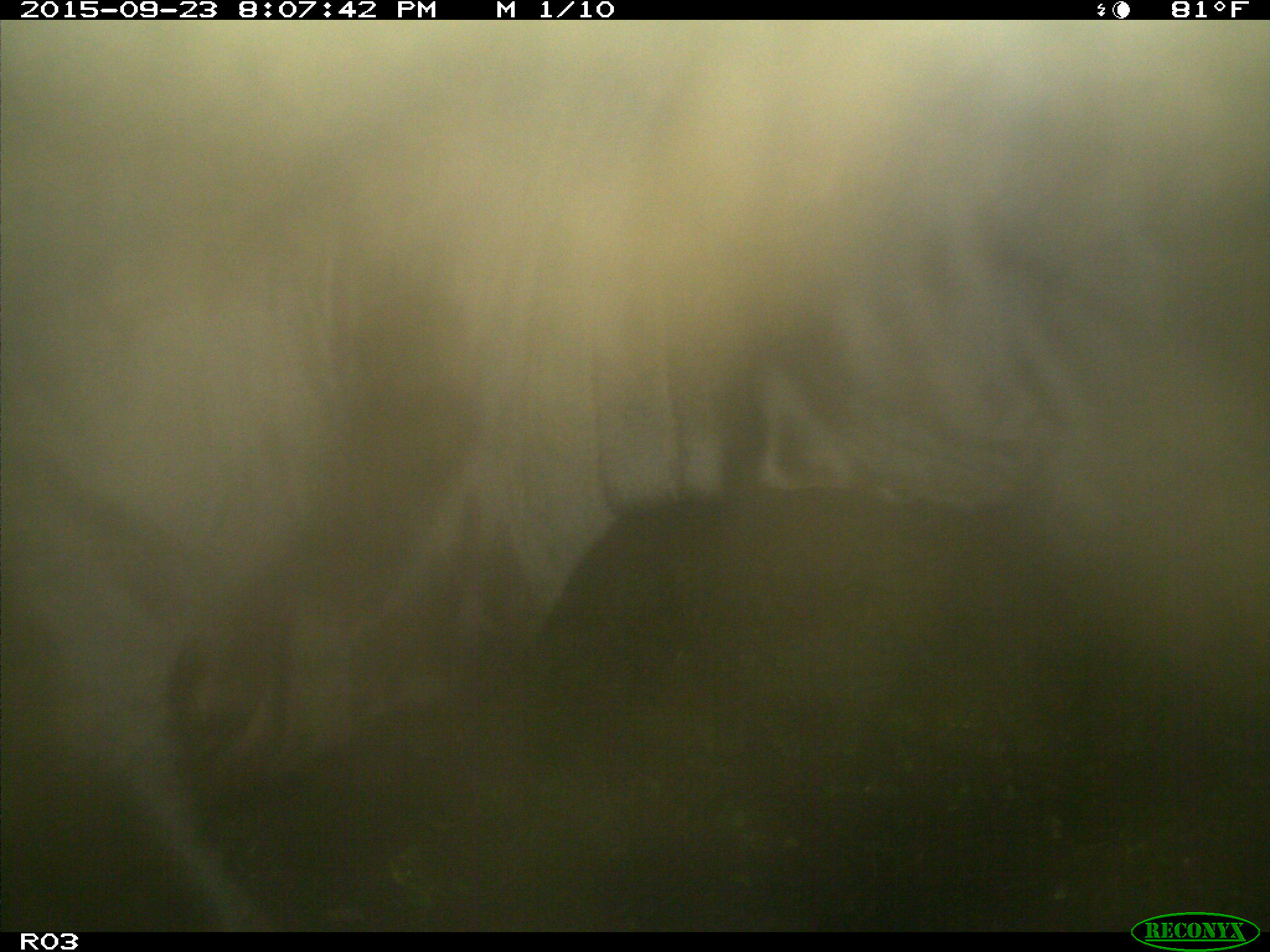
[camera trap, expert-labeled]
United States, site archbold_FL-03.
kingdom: Animalia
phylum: Chordata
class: Mammalia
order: Artiodactyla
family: Bovidae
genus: Bos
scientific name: Bos taurus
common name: domestic cow